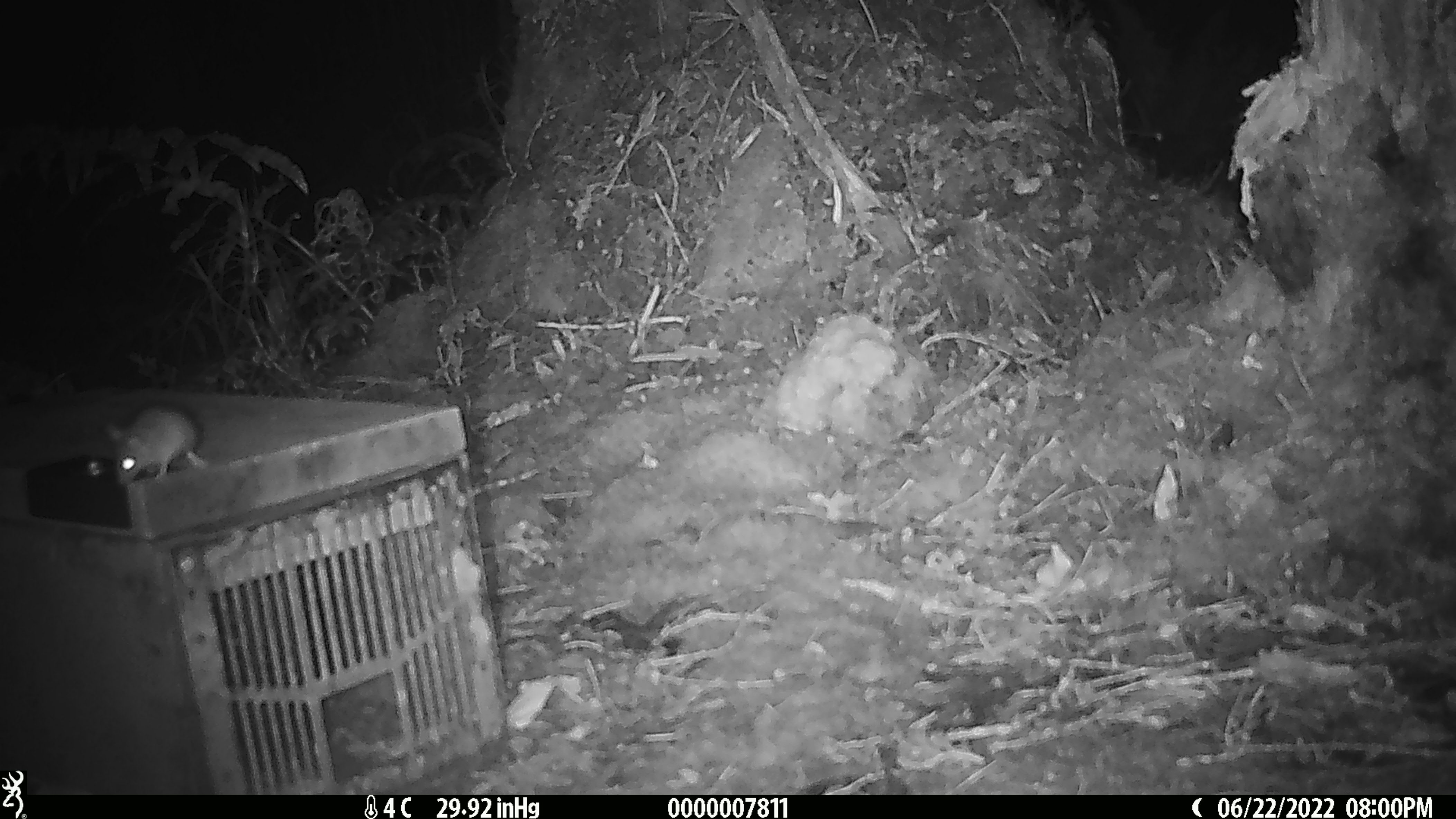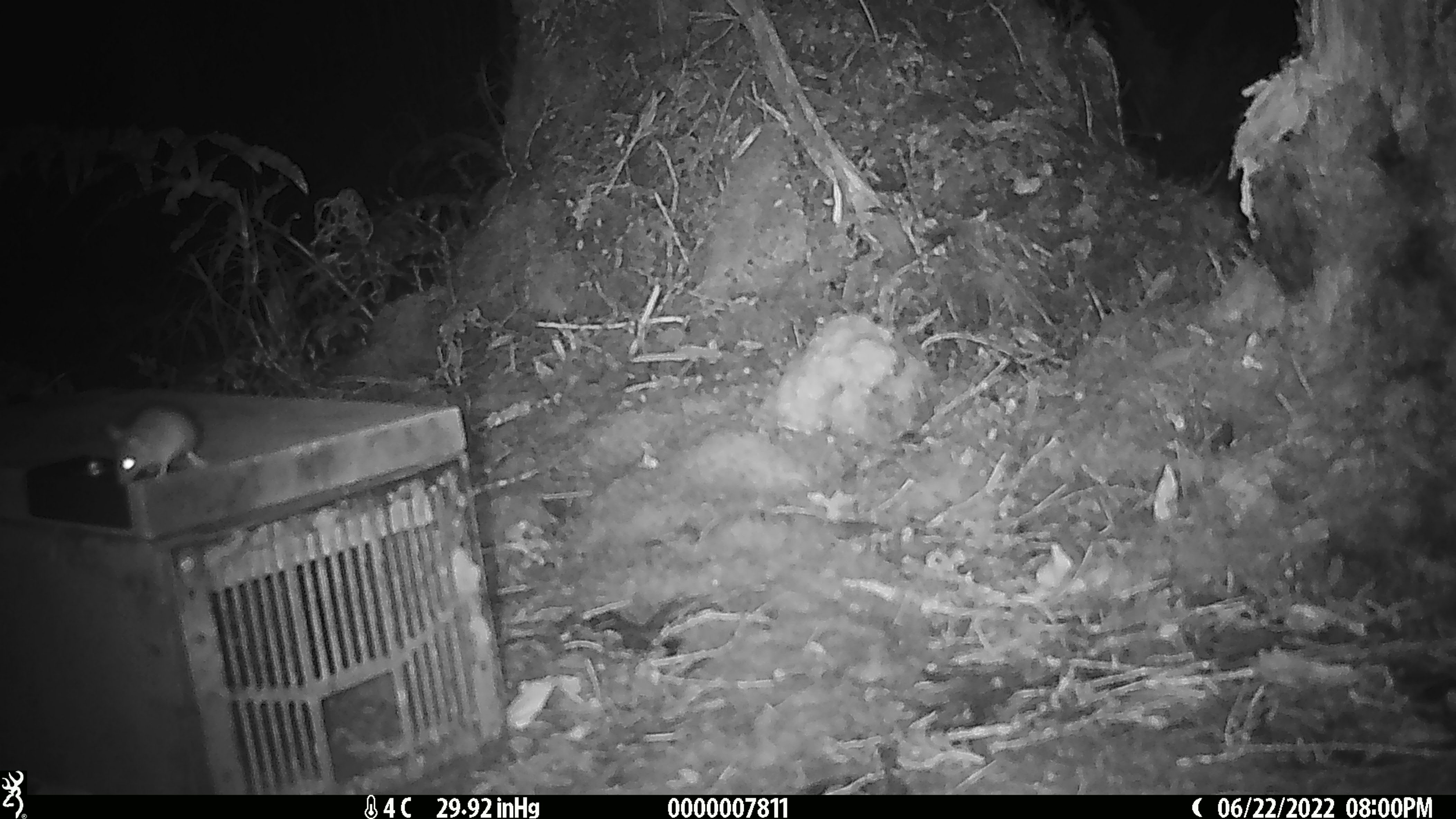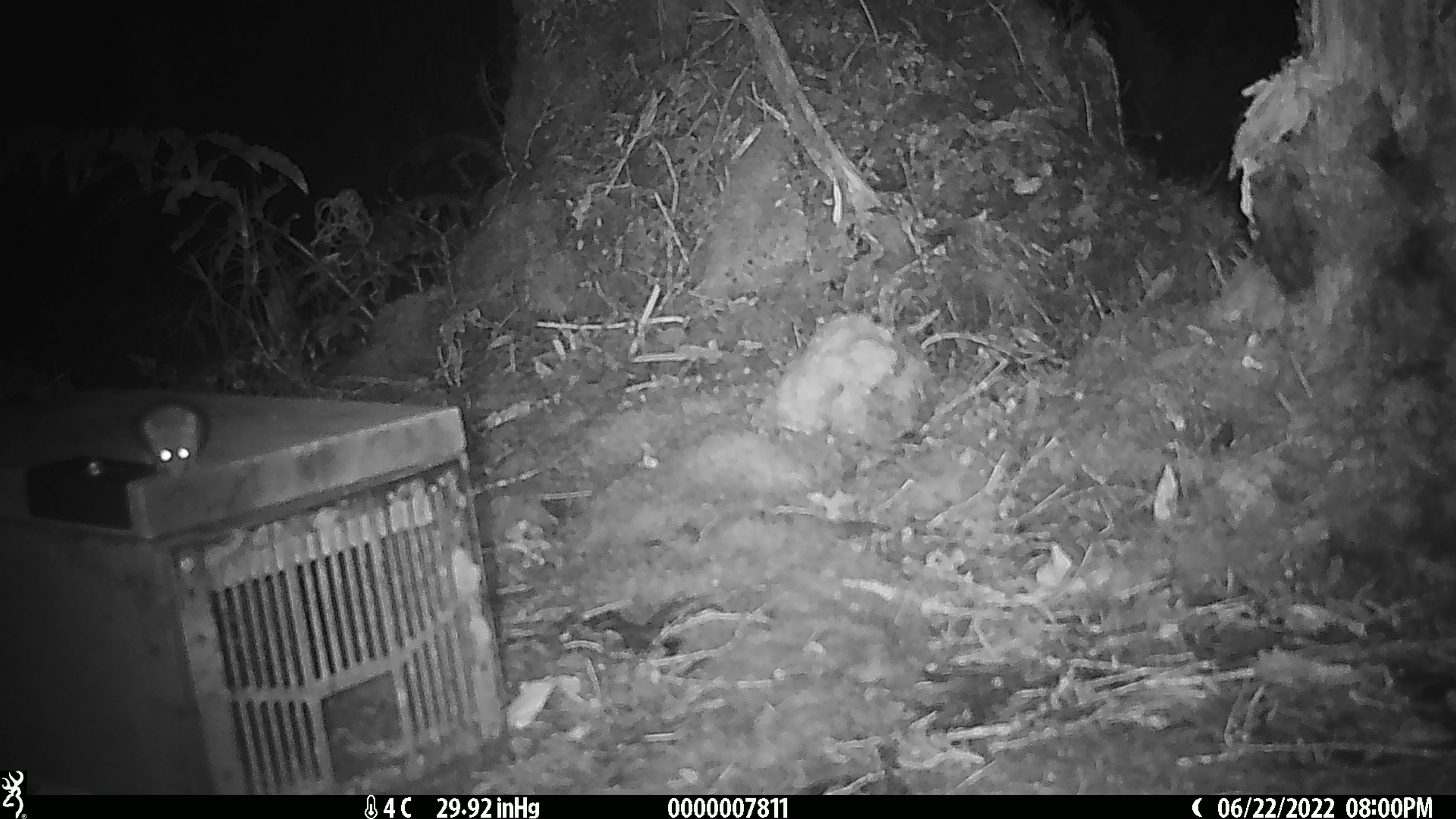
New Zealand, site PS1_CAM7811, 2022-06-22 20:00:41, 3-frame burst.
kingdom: Animalia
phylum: Chordata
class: Mammalia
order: Rodentia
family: Muridae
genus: Mus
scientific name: Mus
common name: mouse